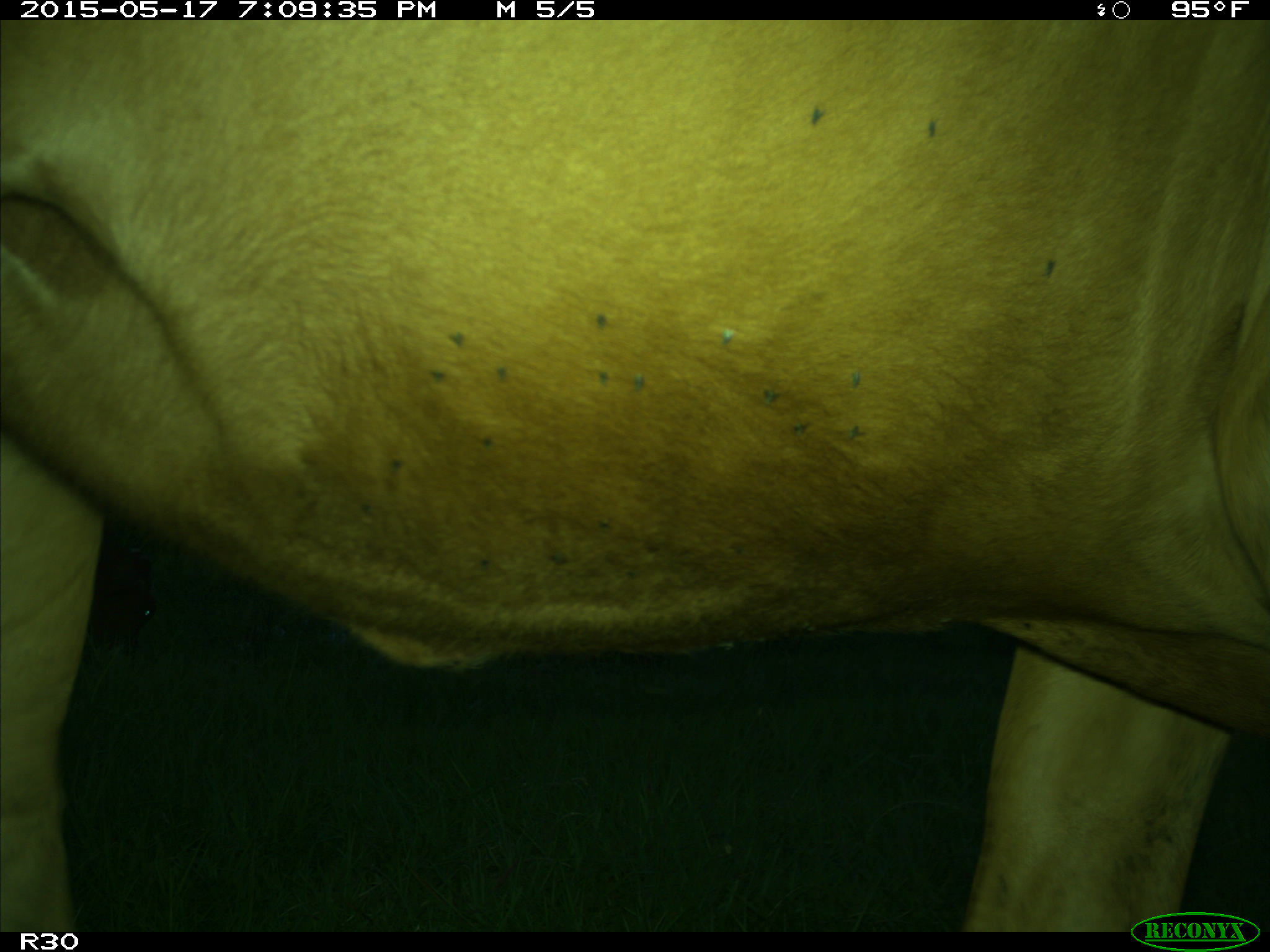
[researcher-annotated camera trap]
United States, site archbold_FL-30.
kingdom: Animalia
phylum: Chordata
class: Mammalia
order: Artiodactyla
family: Bovidae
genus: Bos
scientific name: Bos taurus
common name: domestic cow